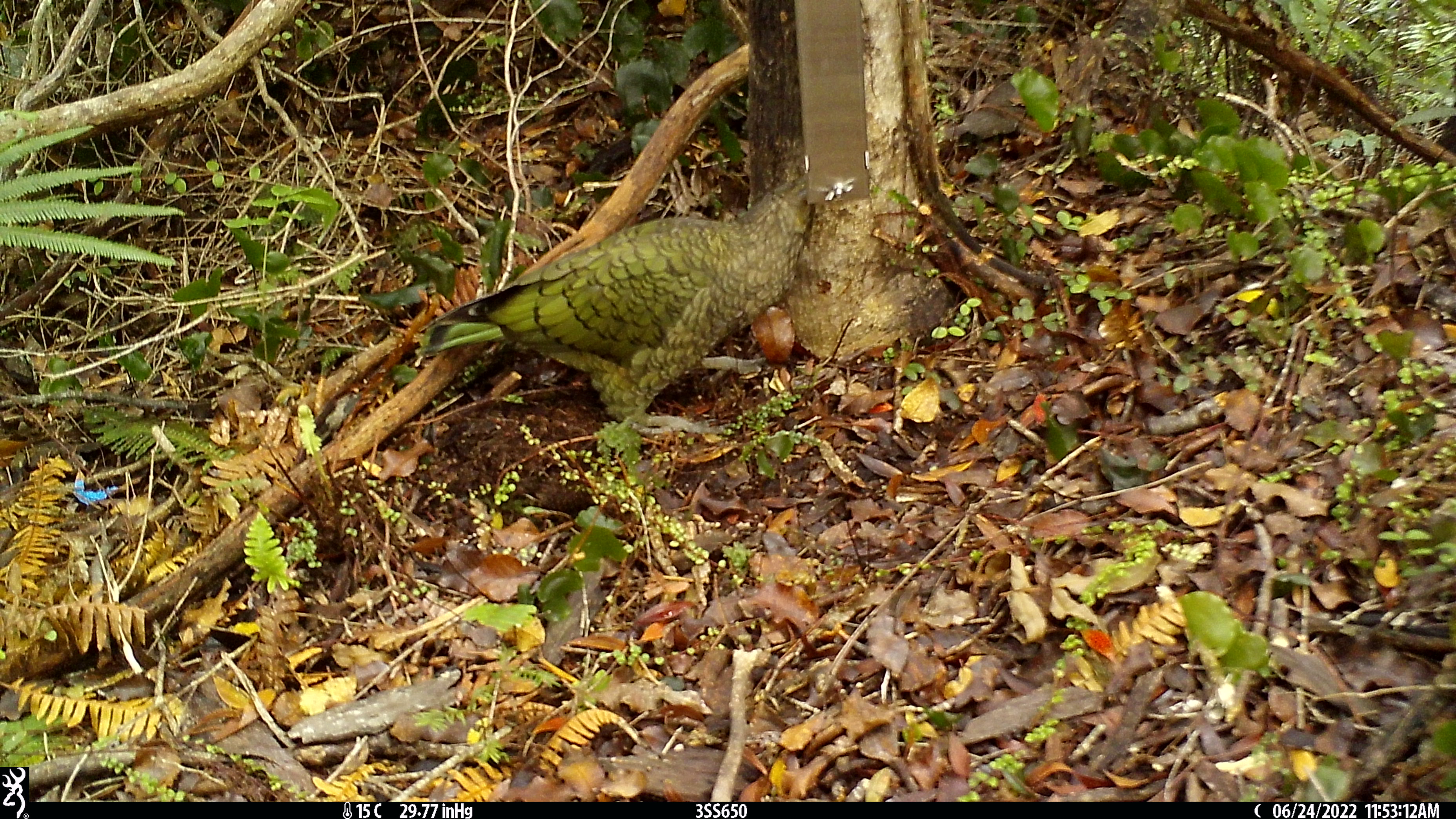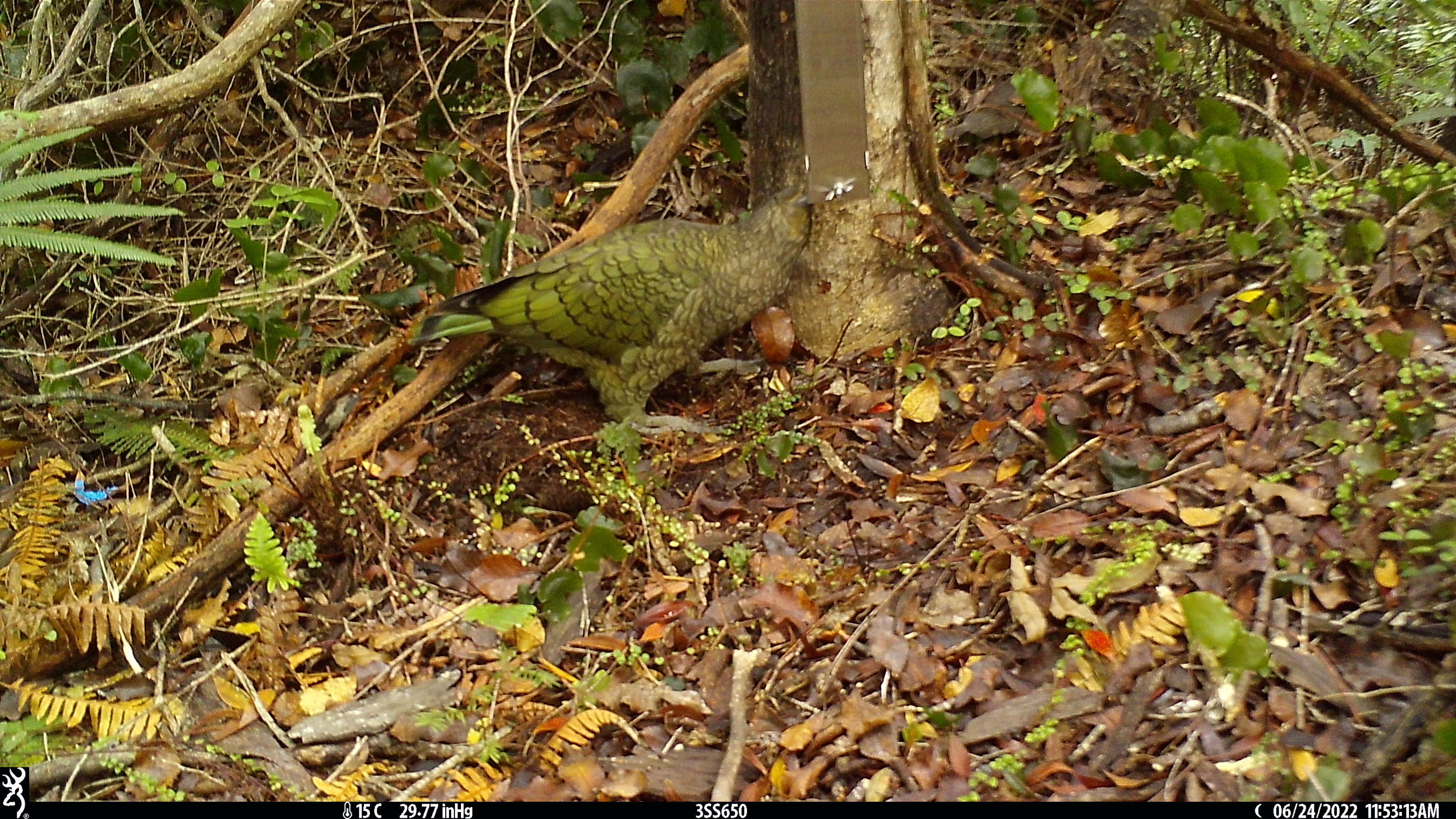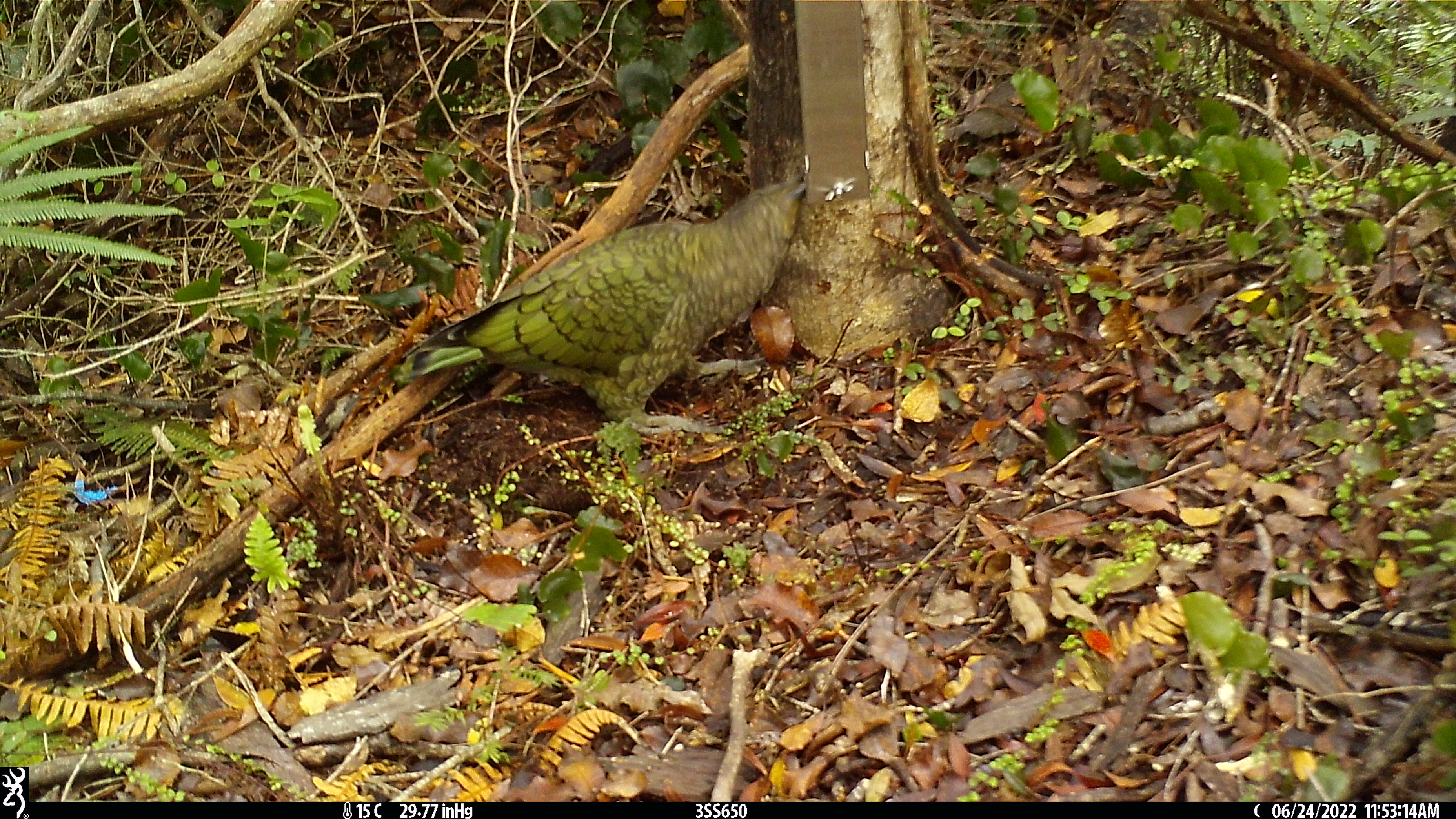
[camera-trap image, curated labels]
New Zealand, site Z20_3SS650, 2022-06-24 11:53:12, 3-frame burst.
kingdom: Animalia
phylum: Chordata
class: Aves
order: Psittaciformes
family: Strigopidae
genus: Nestor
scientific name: Nestor notabilis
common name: kea